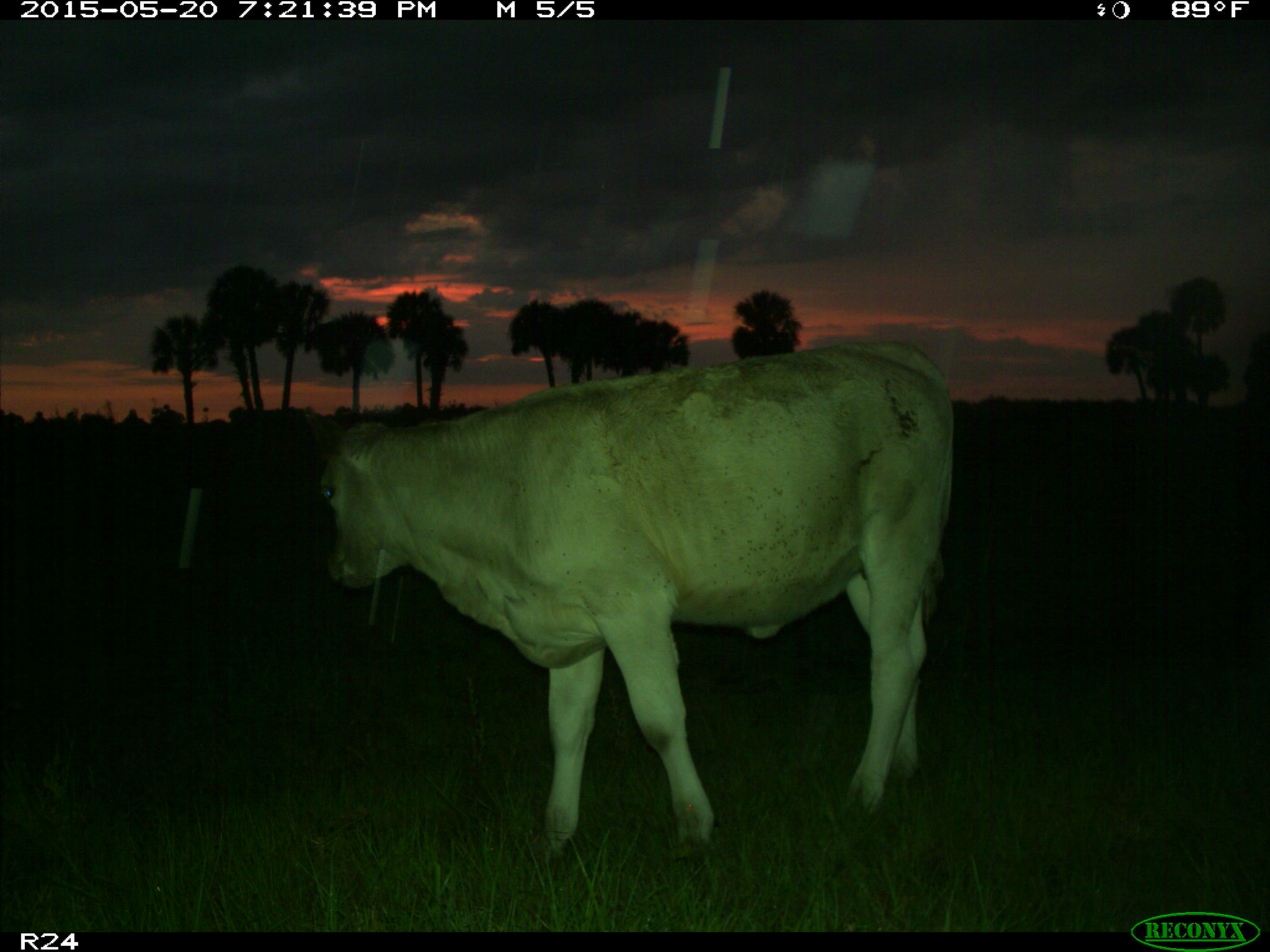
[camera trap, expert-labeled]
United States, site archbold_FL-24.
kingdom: Animalia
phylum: Chordata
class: Mammalia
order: Artiodactyla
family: Bovidae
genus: Bos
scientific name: Bos taurus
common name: domestic cow